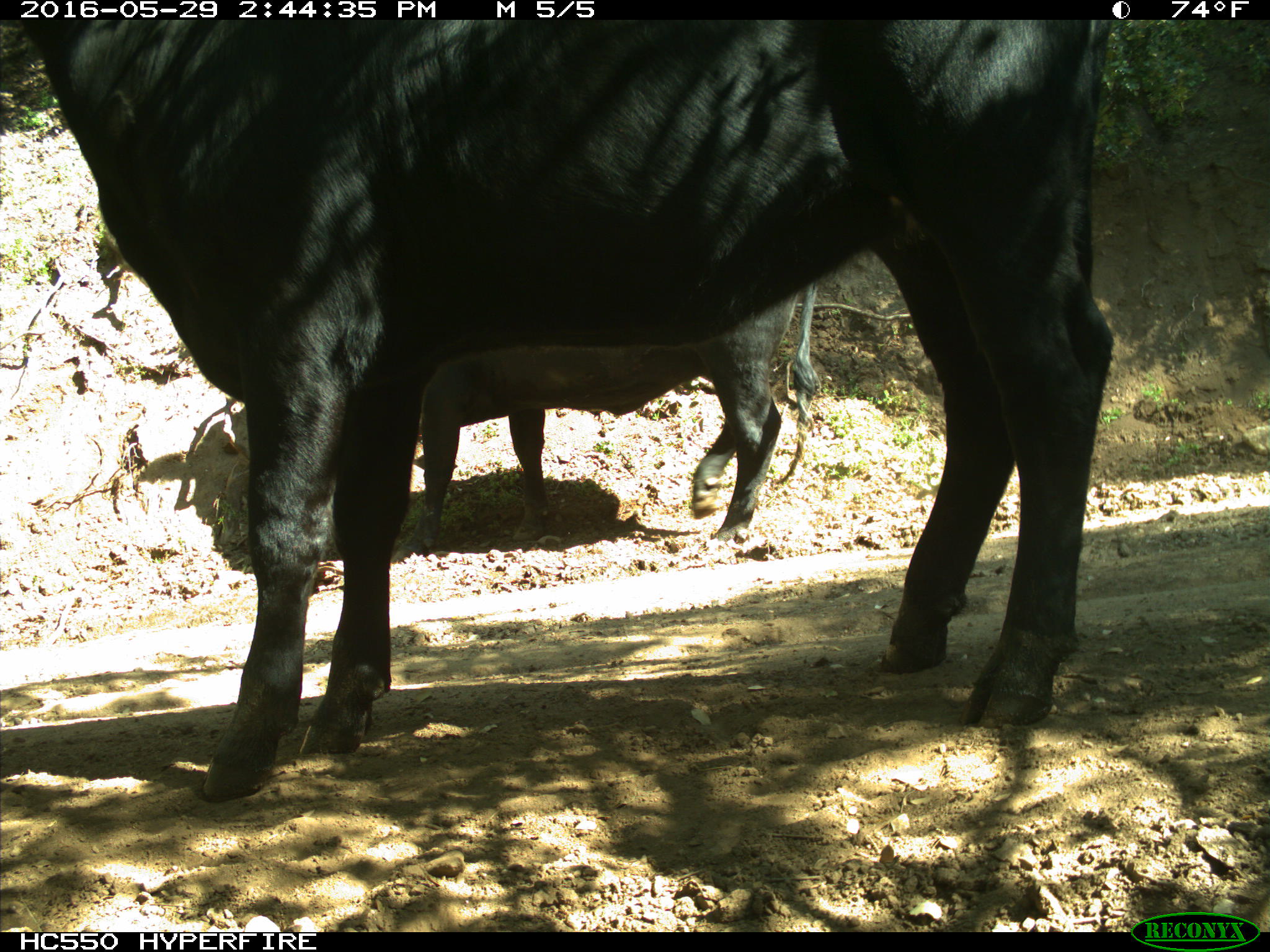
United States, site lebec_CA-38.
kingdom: Animalia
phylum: Chordata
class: Mammalia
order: Artiodactyla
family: Bovidae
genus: Bos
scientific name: Bos taurus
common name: domestic cow